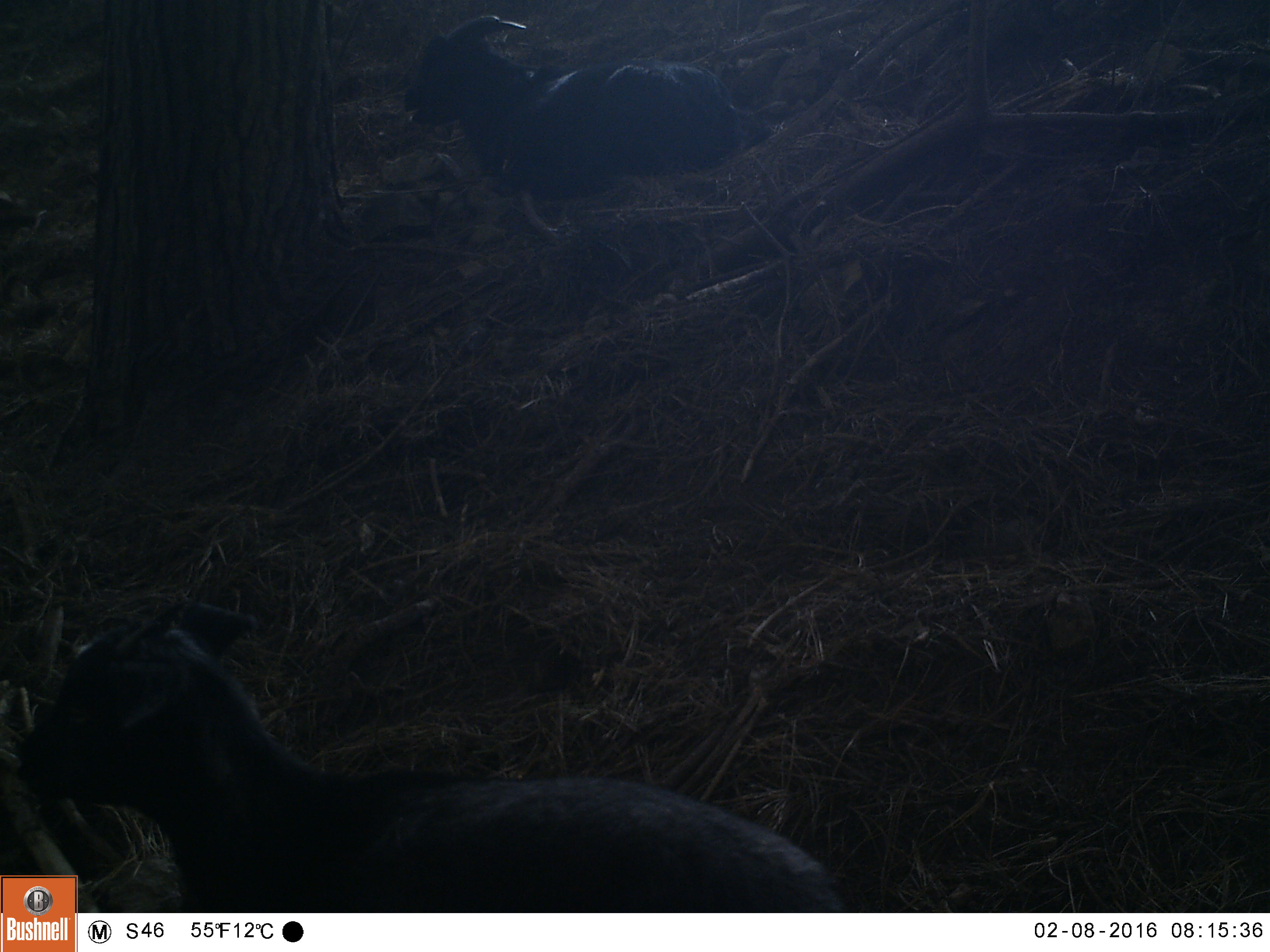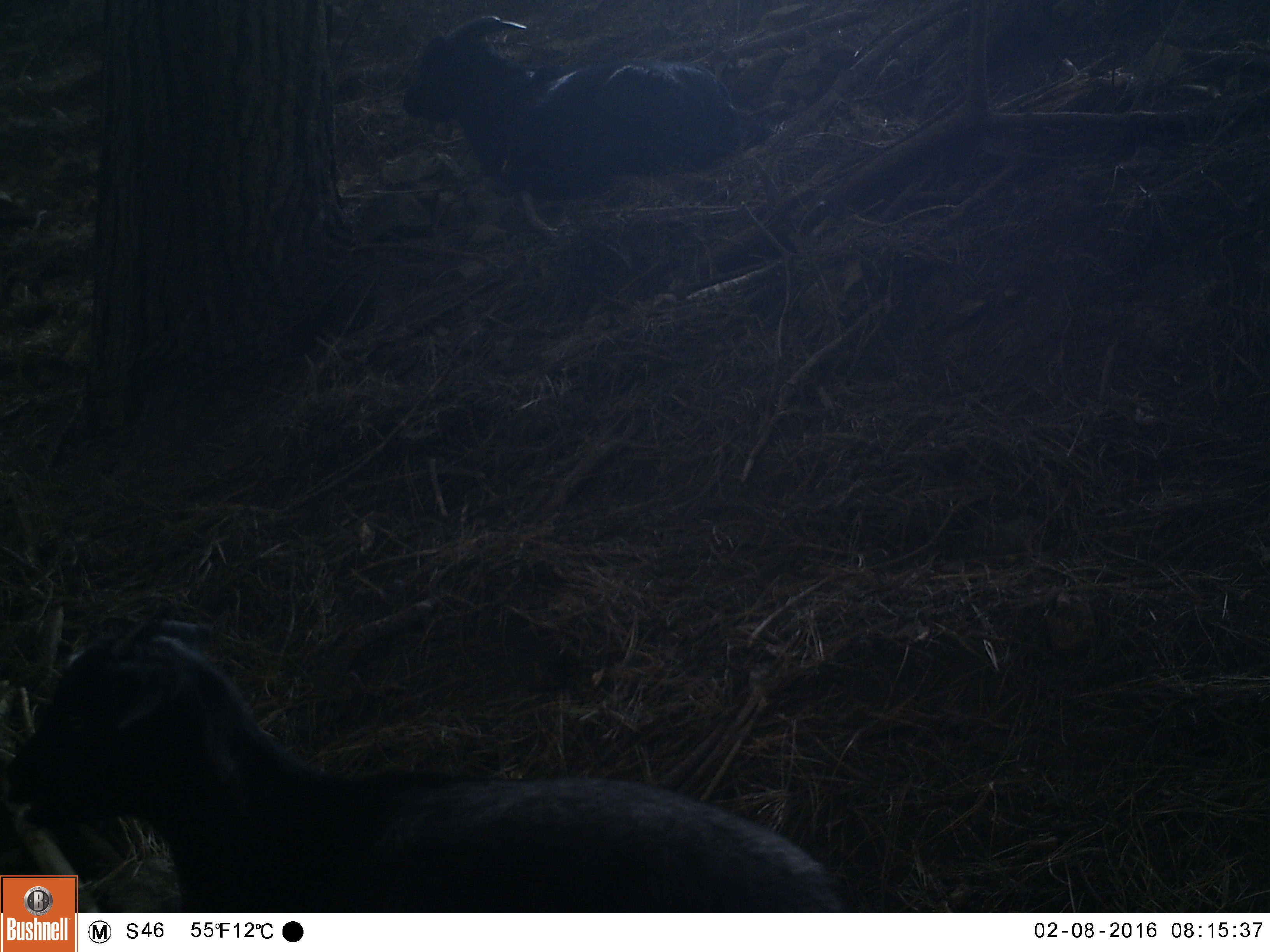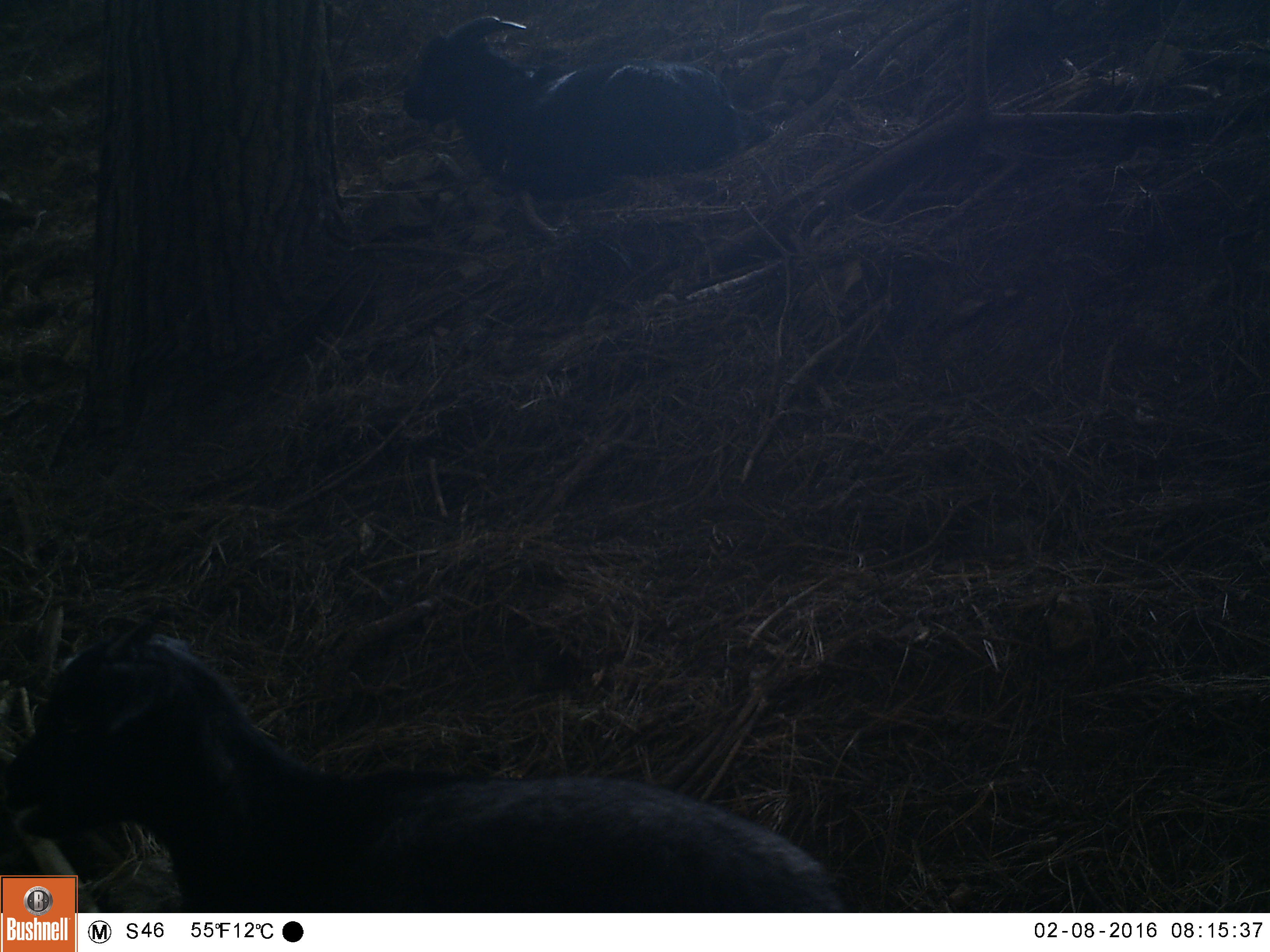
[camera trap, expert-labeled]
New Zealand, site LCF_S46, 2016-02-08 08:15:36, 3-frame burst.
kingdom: Animalia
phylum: Chordata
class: Mammalia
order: Artiodactyla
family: Bovidae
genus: Capra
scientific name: Capra hircus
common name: goat